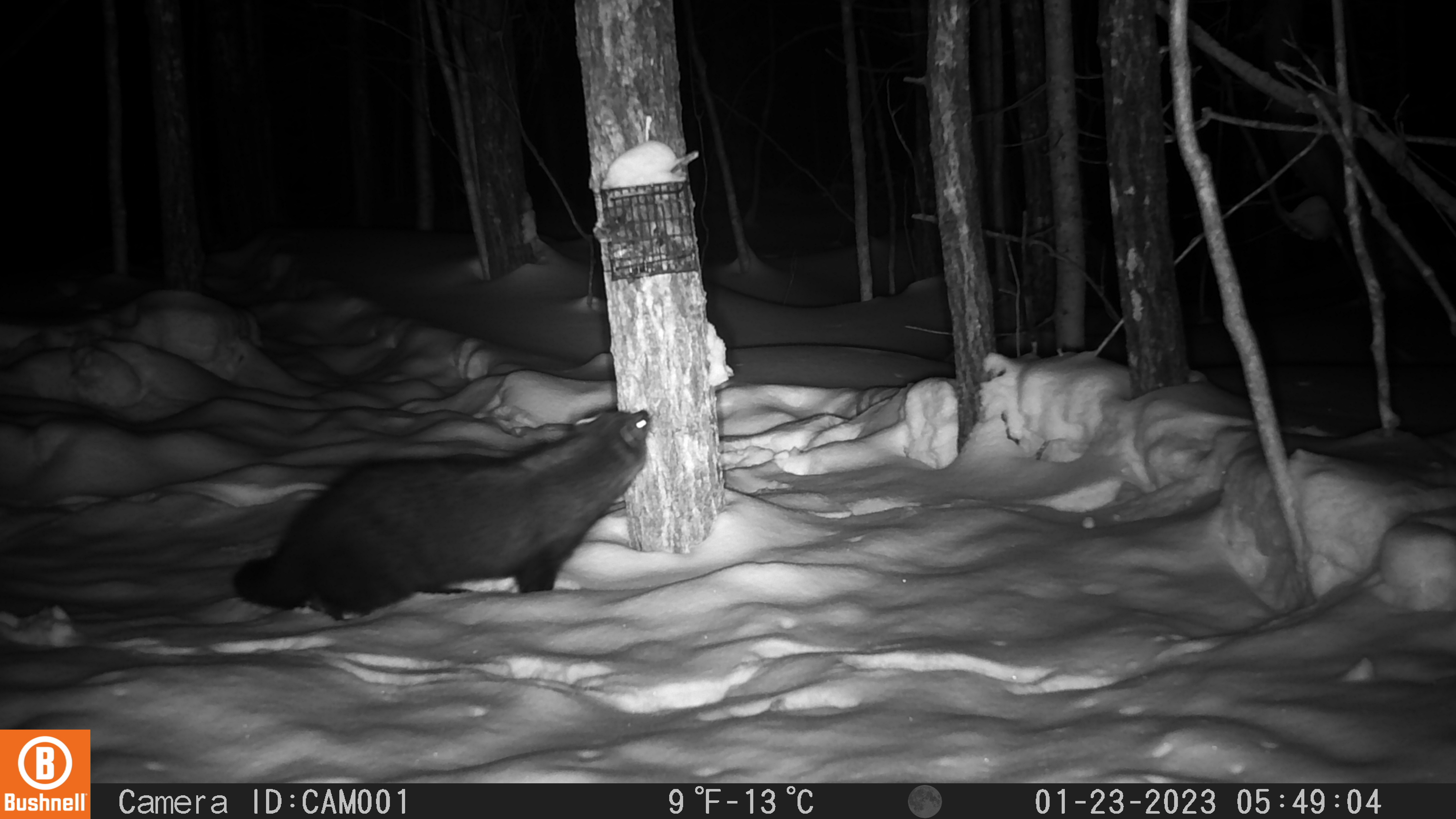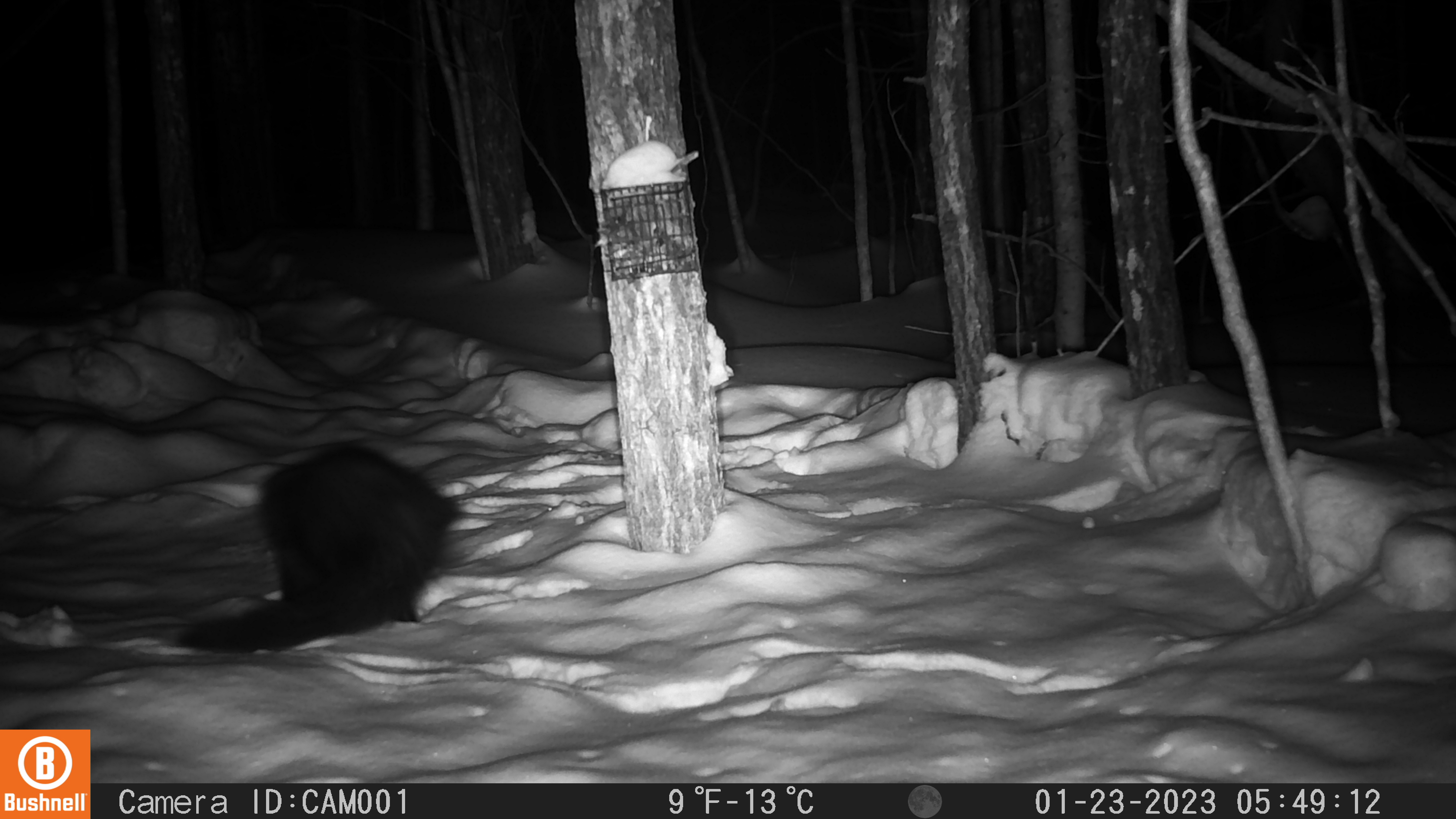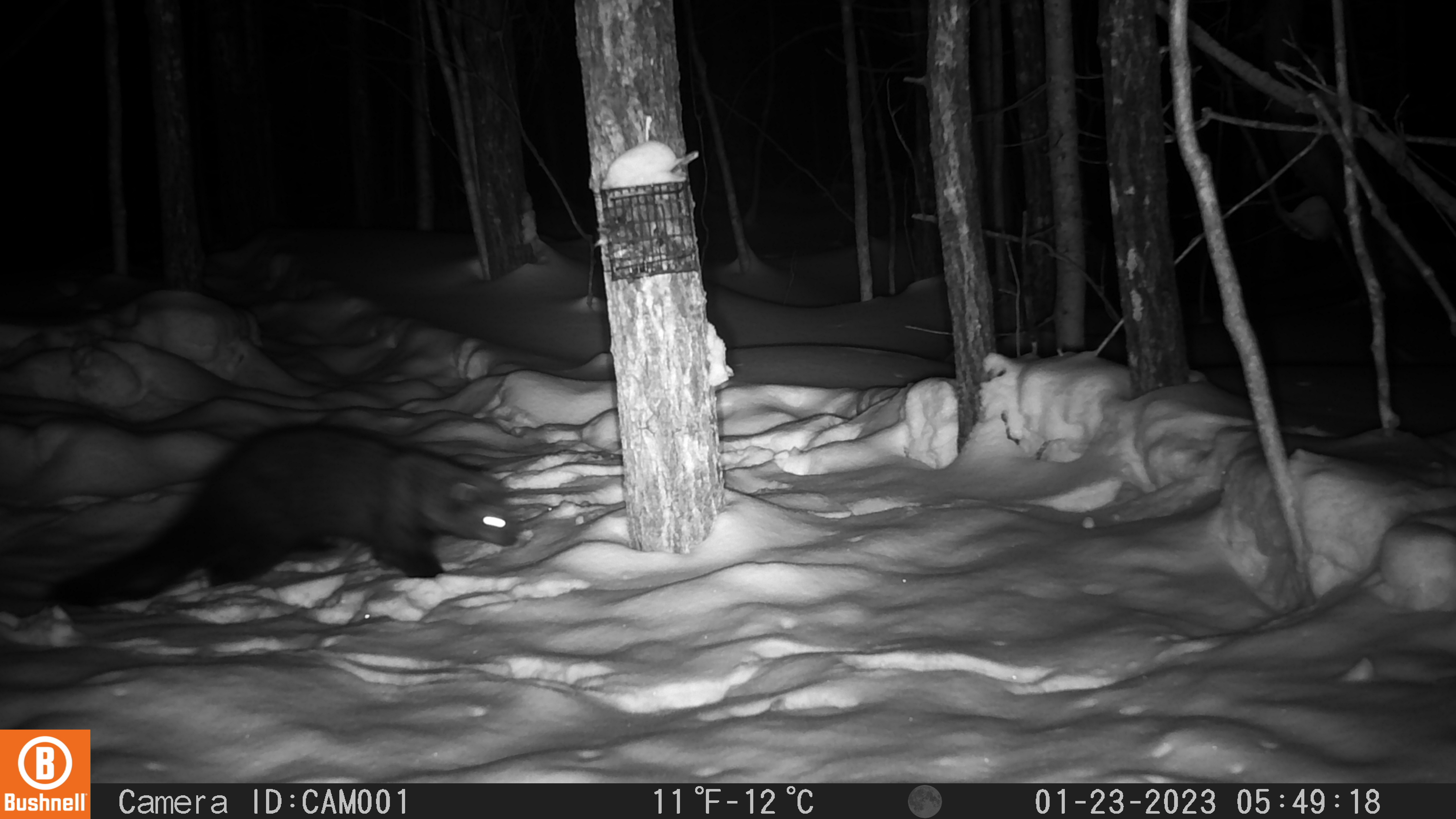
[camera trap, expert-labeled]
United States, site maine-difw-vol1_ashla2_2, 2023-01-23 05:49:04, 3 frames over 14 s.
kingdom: Animalia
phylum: Chordata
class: Mammalia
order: Carnivora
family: Mustelidae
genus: Pekania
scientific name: Pekania pennanti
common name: fisher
Fisher (Pekania pennanti).